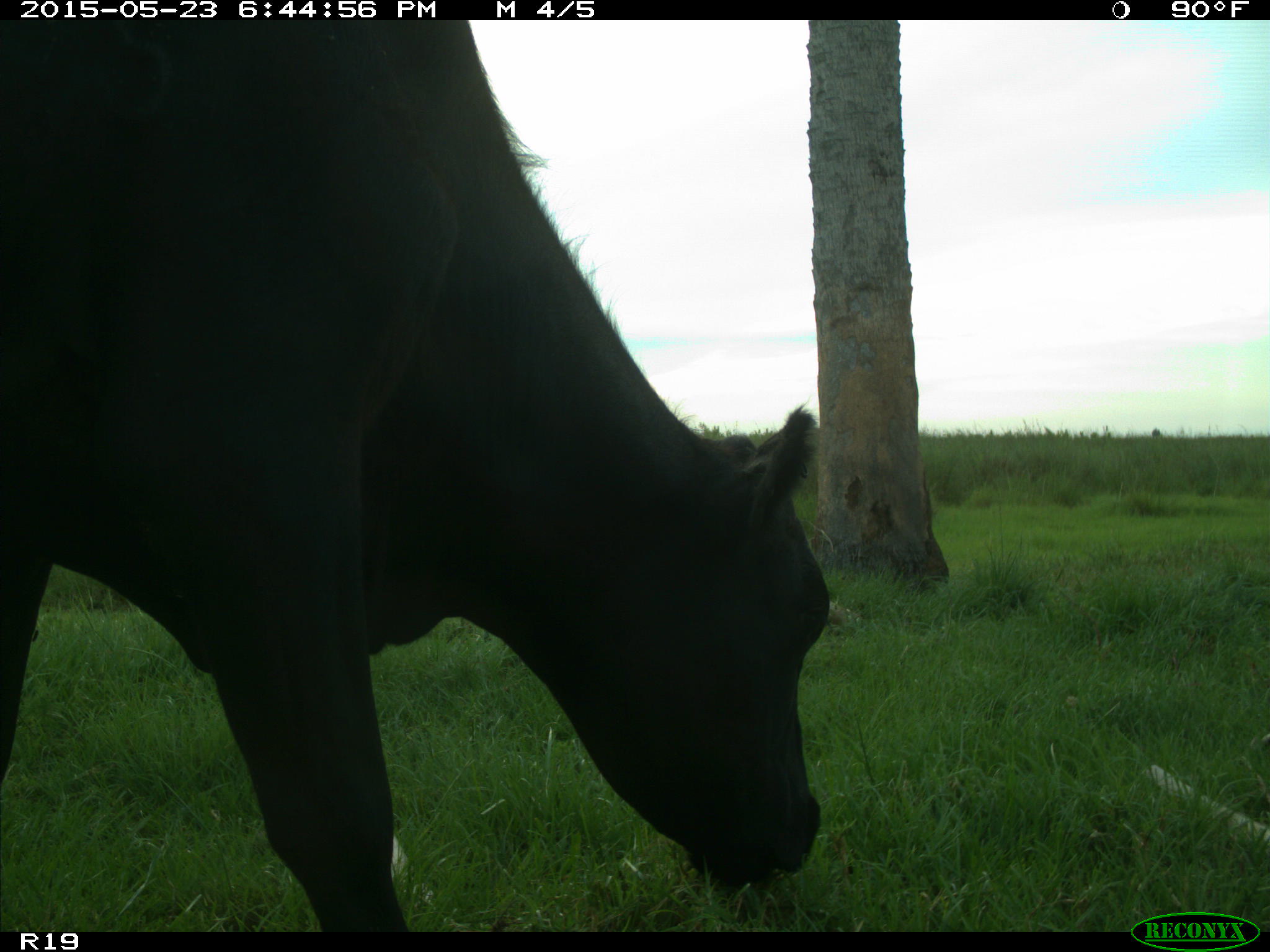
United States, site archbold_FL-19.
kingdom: Animalia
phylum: Chordata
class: Mammalia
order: Artiodactyla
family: Bovidae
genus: Bos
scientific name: Bos taurus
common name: domestic cow